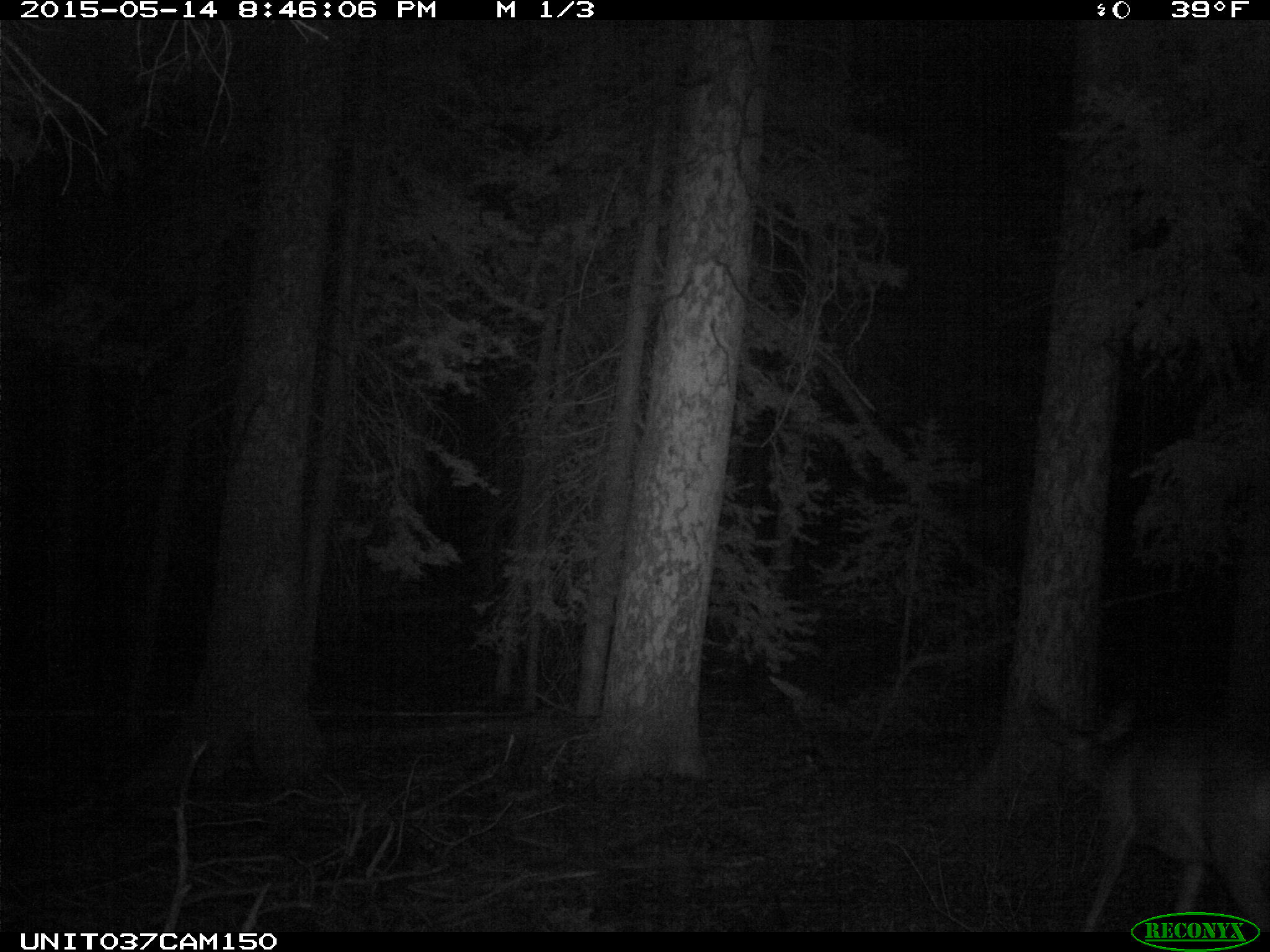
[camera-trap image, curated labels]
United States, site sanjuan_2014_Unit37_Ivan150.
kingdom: Animalia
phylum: Chordata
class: Mammalia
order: Artiodactyla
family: Cervidae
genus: Odocoileus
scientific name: Odocoileus hemionus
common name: mule deer